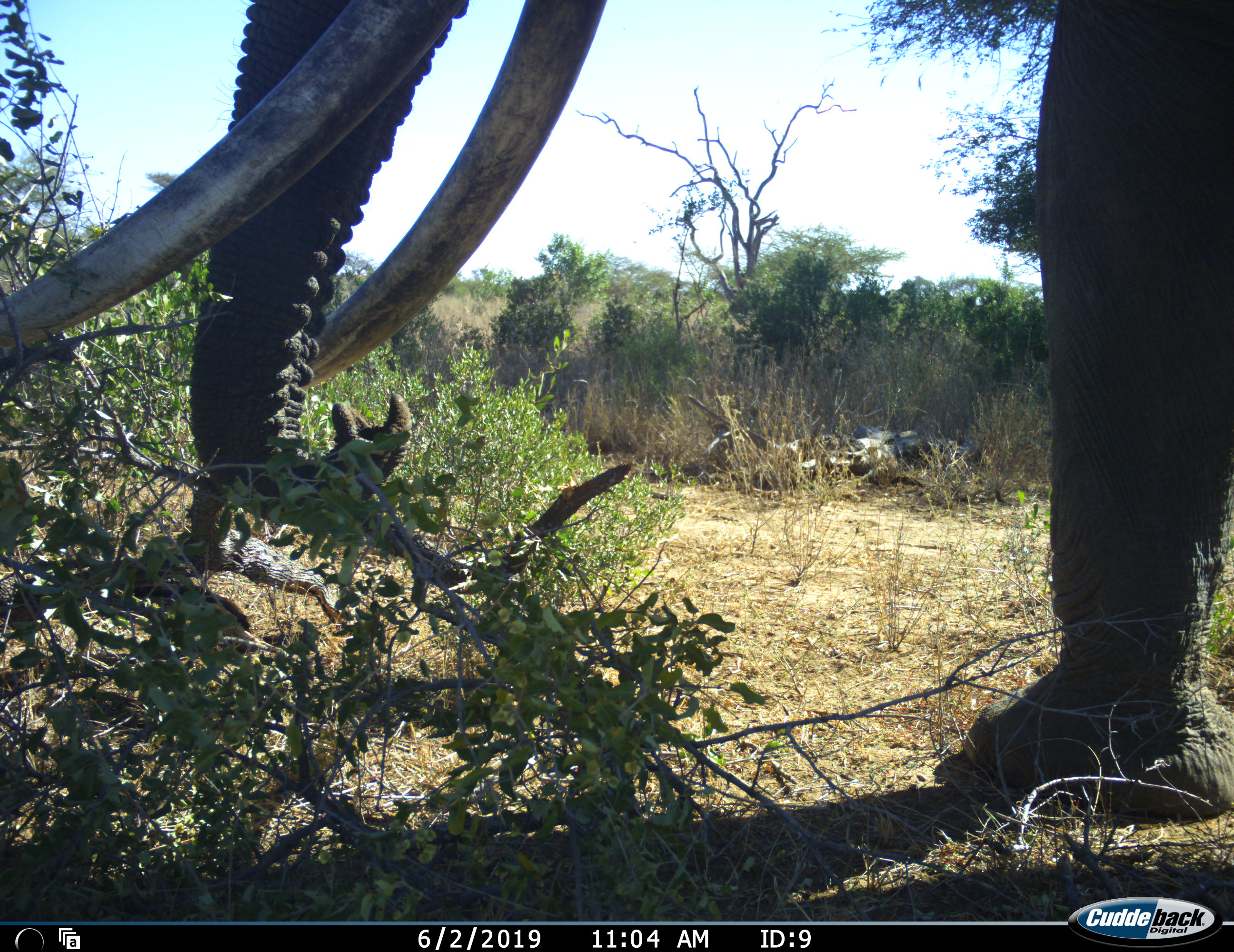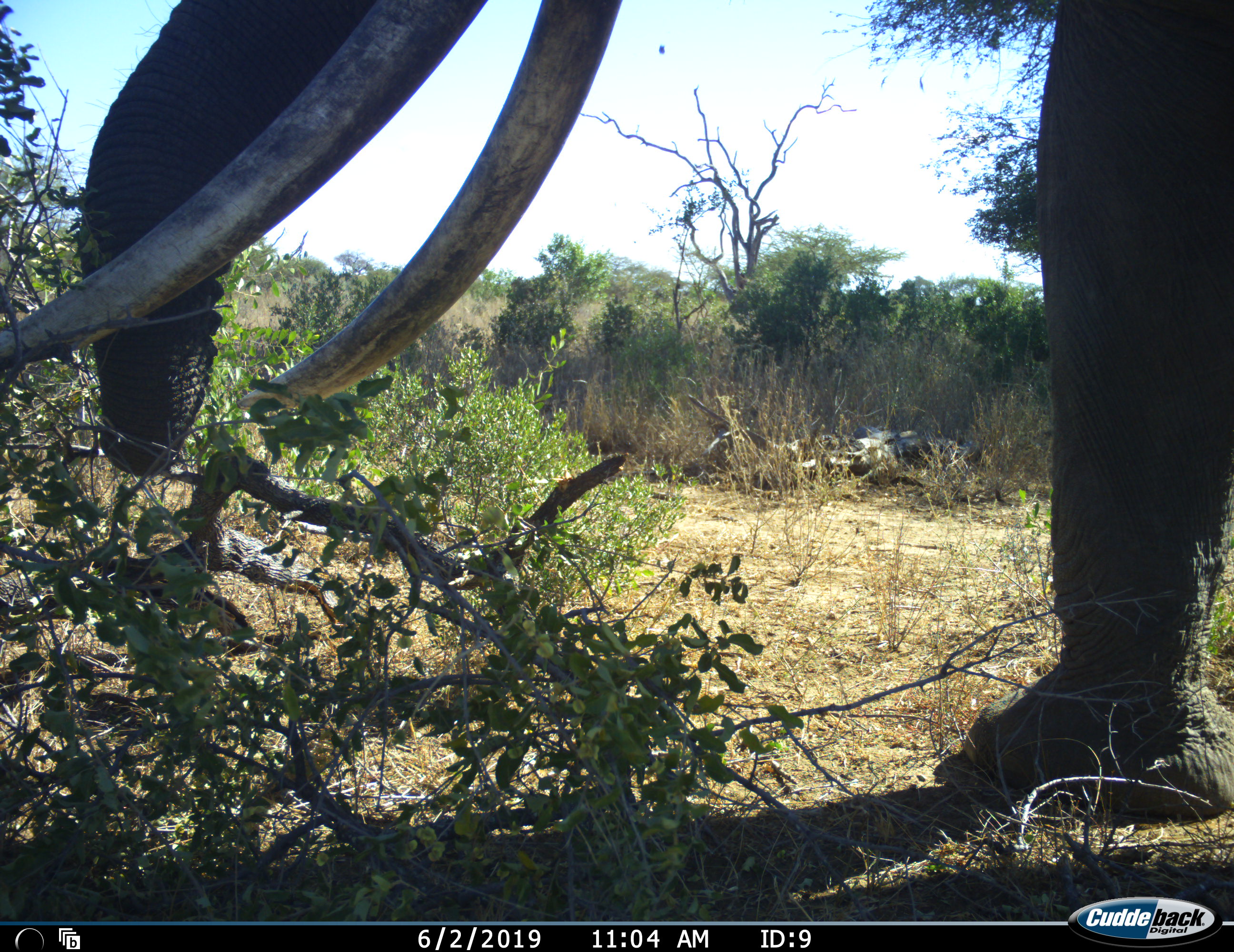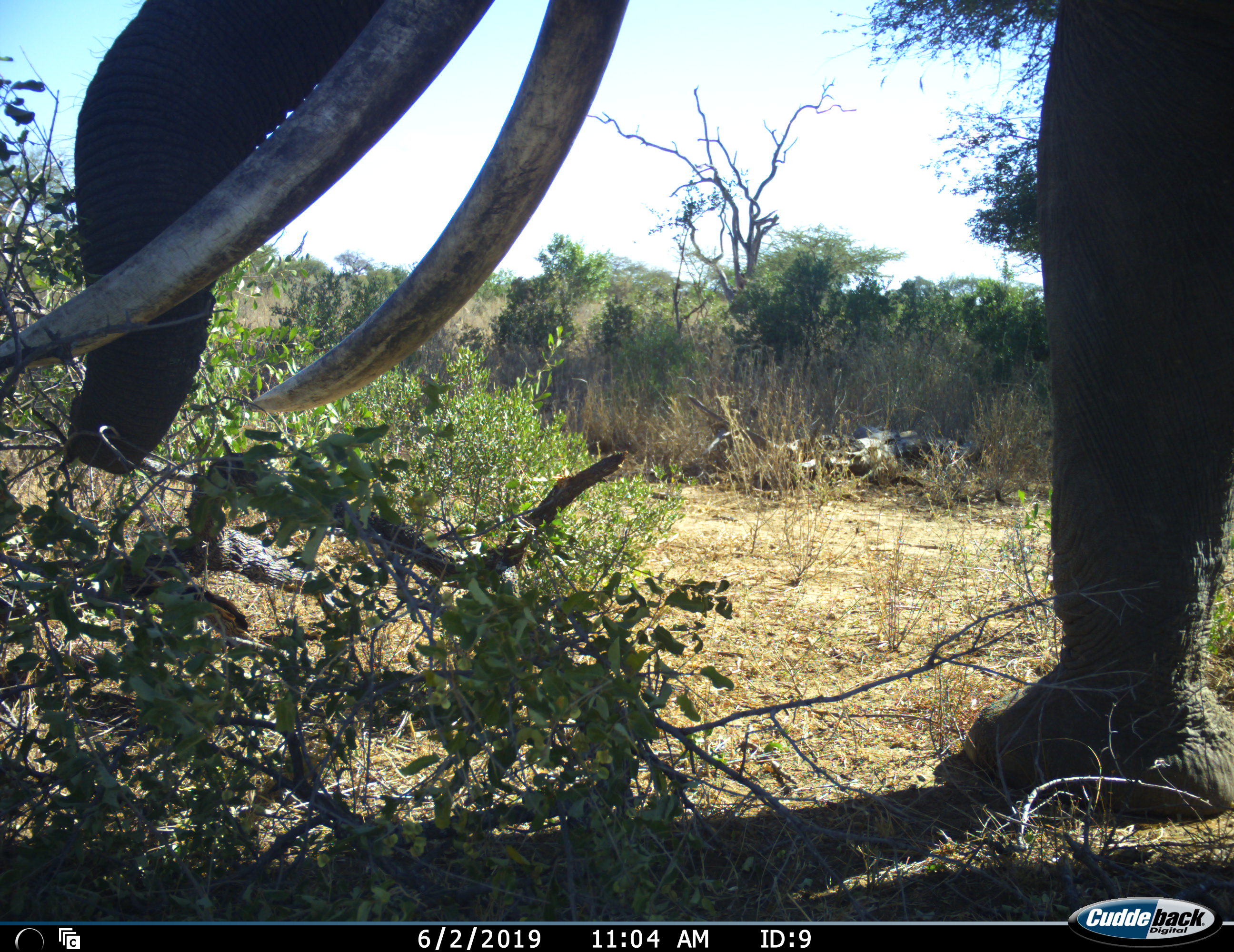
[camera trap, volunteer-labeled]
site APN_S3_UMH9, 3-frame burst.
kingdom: Animalia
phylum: Chordata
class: Mammalia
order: Proboscidea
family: Elephantidae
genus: Loxodonta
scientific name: Loxodonta africana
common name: african bush elephant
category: elephant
Elephant (african bush elephant) (Loxodonta africana), count 1. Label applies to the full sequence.